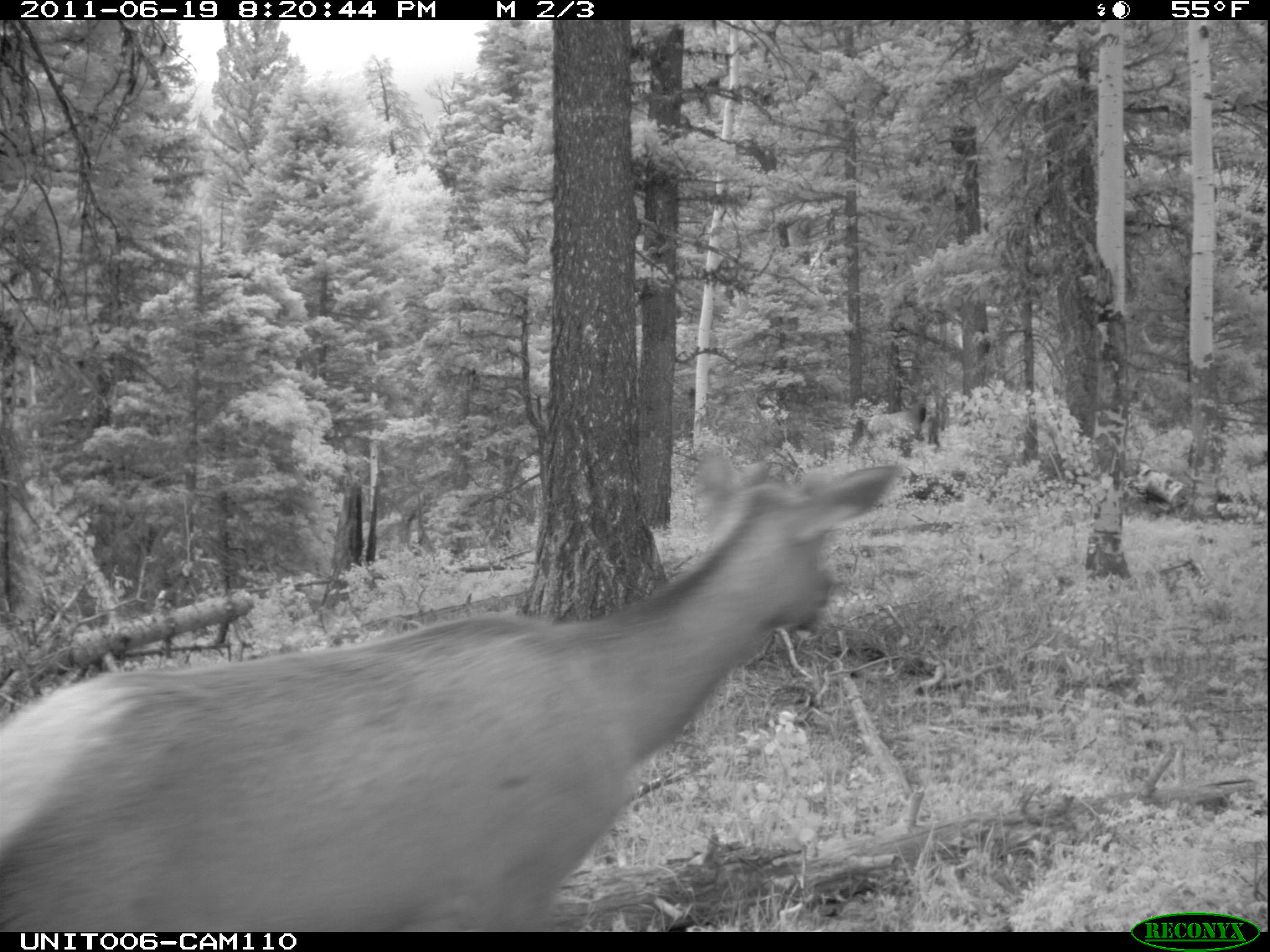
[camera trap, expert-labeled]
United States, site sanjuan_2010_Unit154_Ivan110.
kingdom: Animalia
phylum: Chordata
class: Mammalia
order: Artiodactyla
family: Cervidae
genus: Cervus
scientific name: Cervus elaphus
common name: red deer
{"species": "Cervus elaphus (red deer)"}